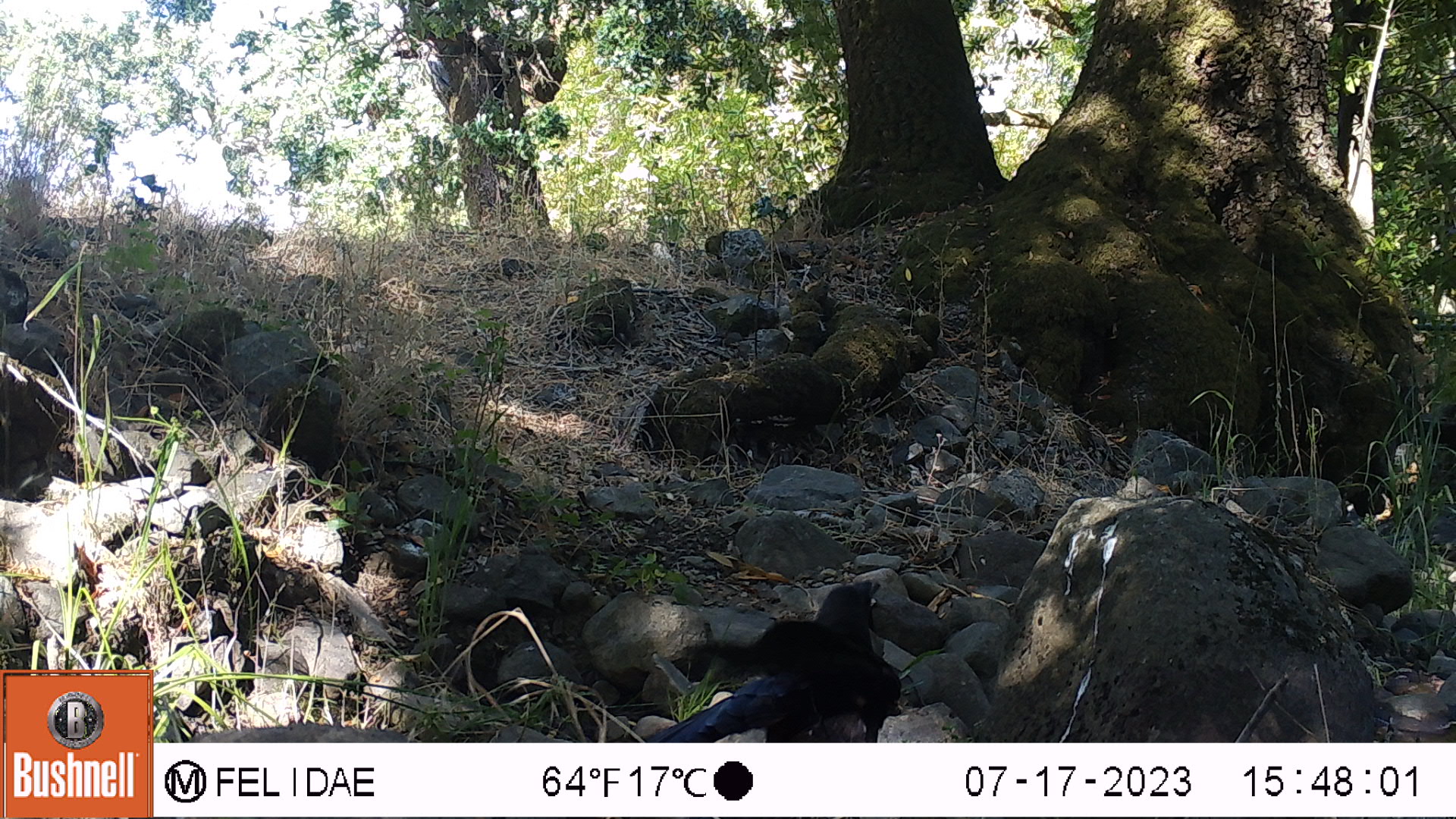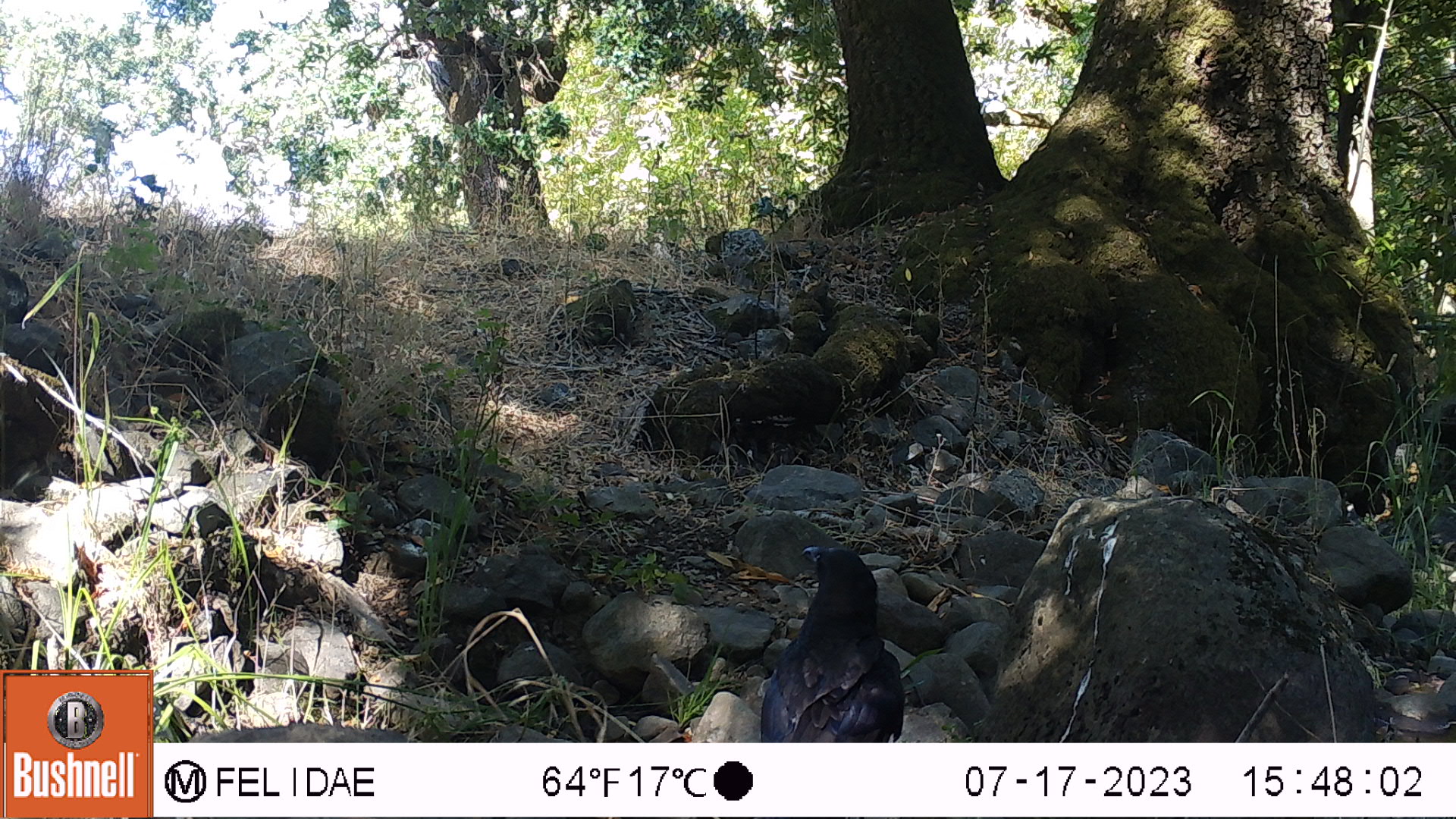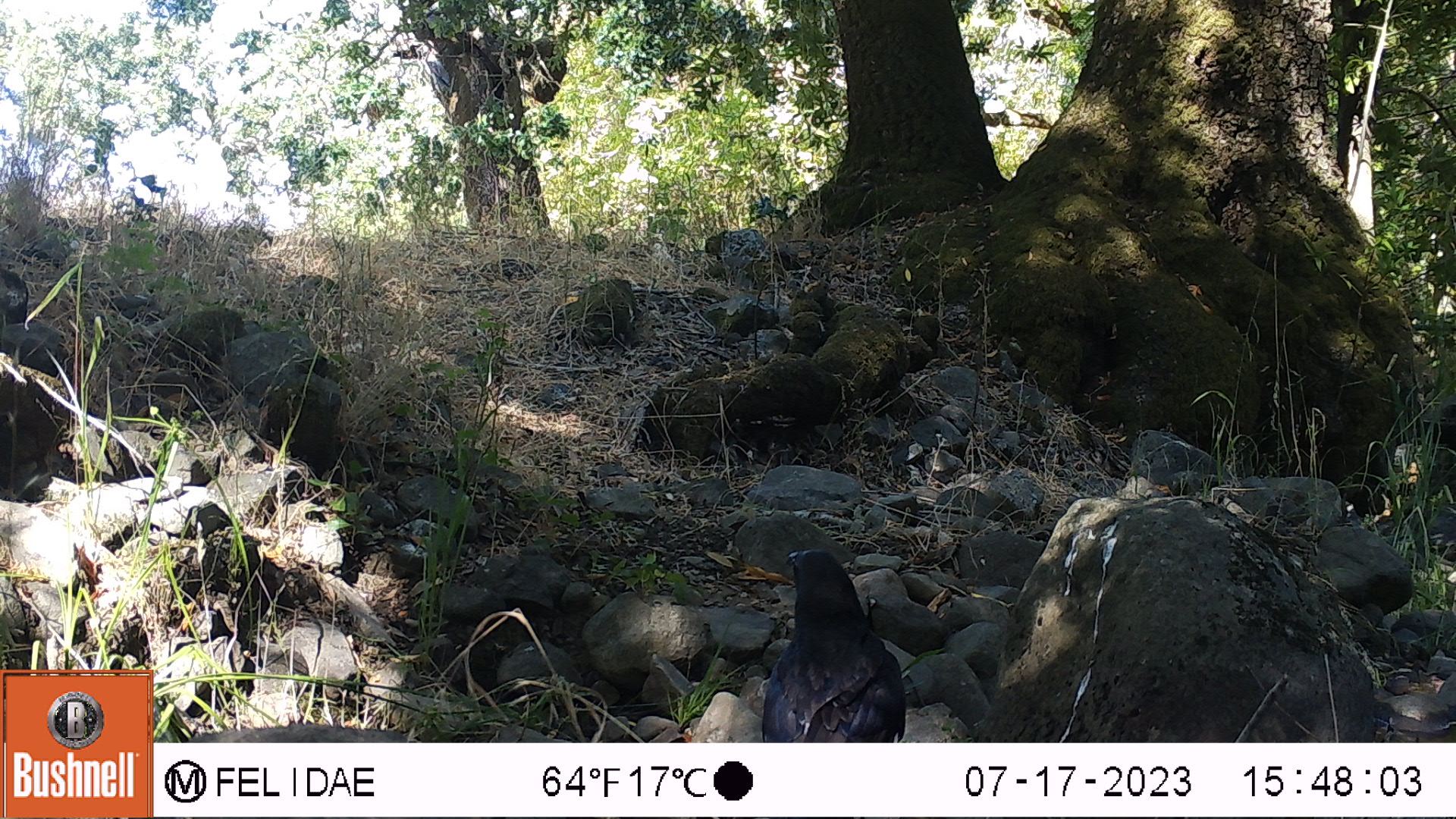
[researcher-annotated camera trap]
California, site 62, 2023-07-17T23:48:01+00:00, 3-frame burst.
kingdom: Animalia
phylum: Chordata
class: Aves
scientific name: Aves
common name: bird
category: unknown bird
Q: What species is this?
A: Unknown bird (bird) (Aves).